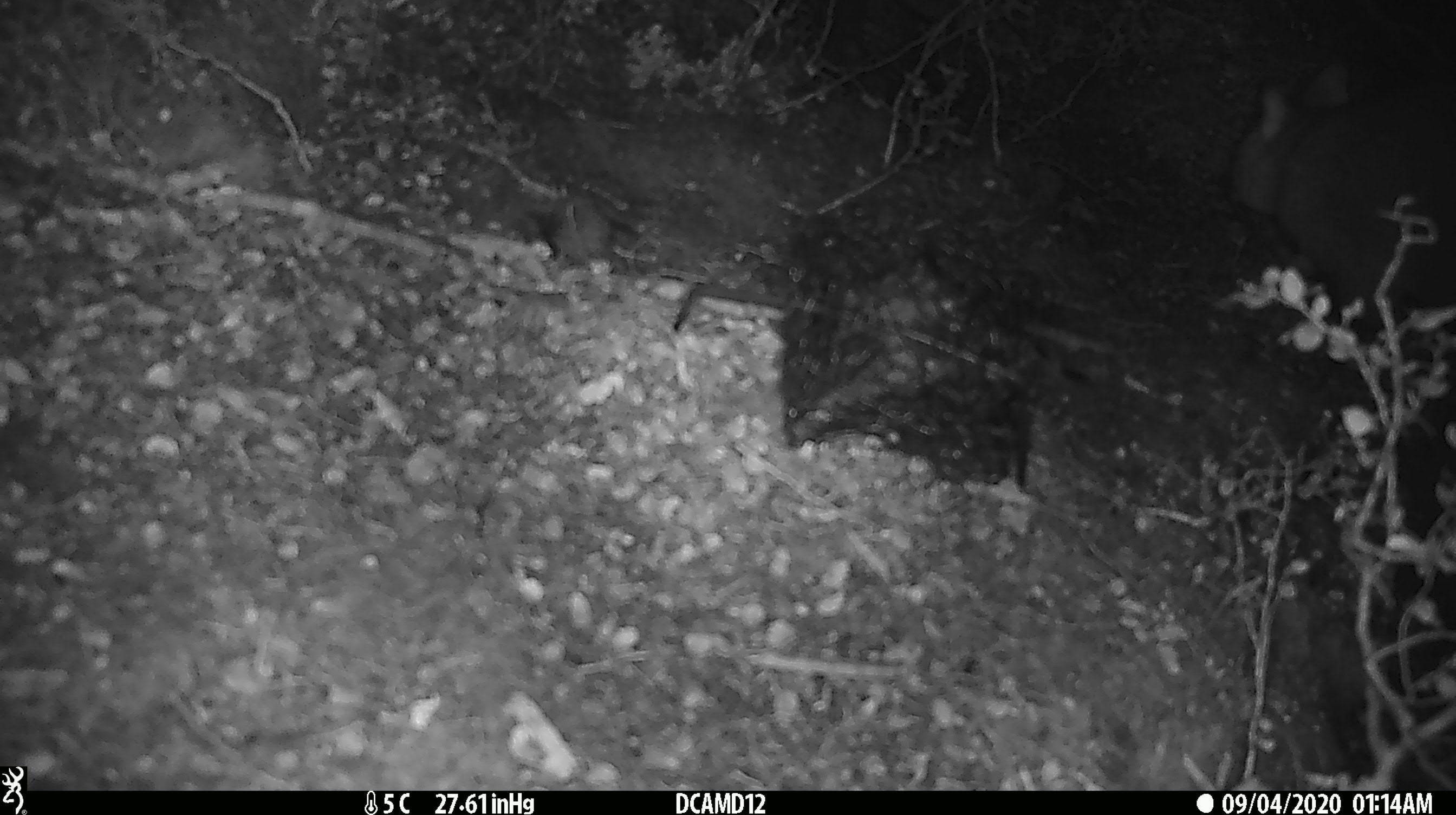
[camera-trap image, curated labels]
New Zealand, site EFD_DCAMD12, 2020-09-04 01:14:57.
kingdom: Animalia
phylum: Chordata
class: Mammalia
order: Diprotodontia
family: Phalangeridae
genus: Trichosurus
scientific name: Trichosurus vulpecula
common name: common brushtail possum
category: possum